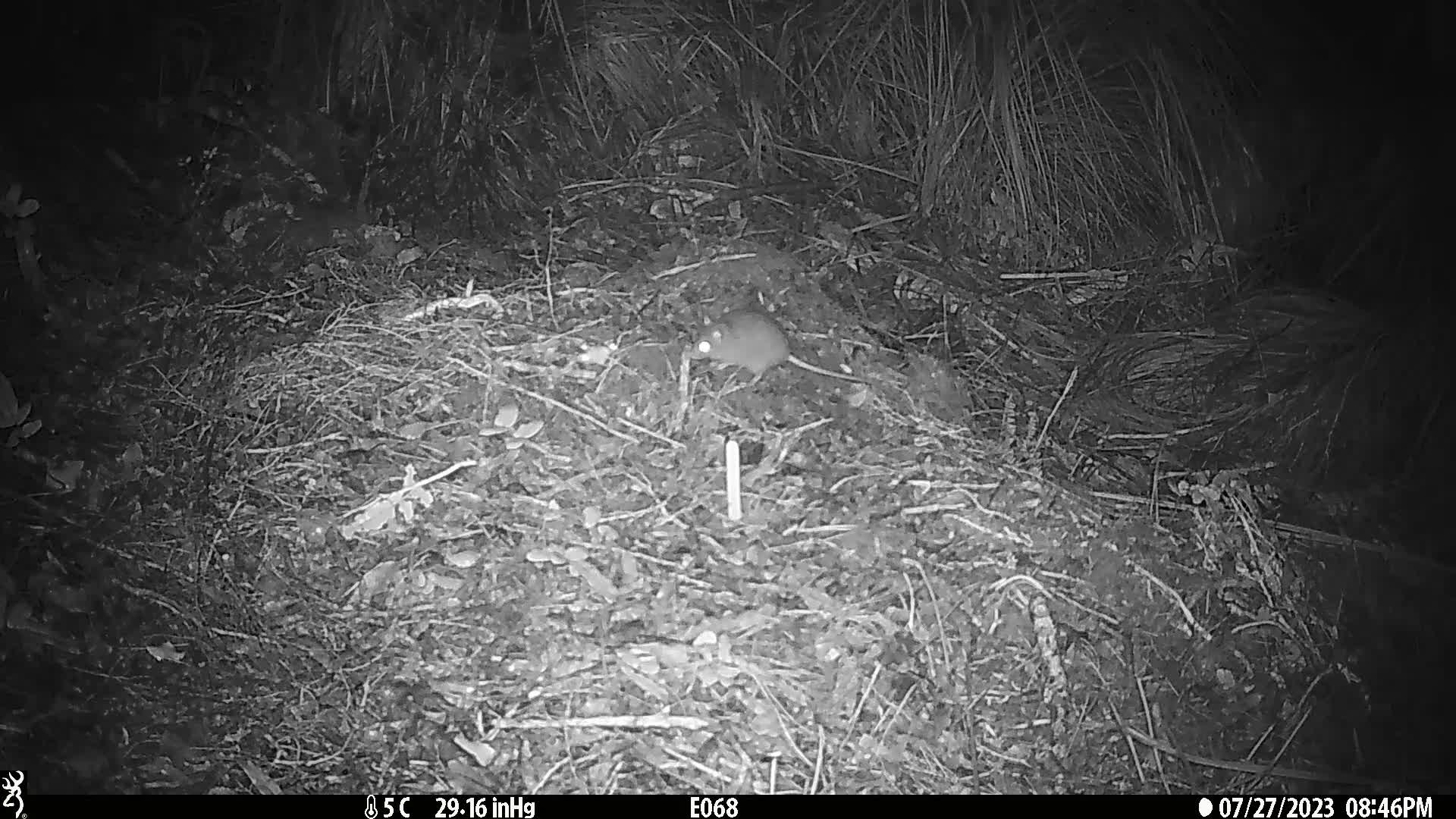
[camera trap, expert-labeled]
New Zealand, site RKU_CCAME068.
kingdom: Animalia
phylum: Chordata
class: Mammalia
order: Rodentia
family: Muridae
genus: Rattus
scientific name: Rattus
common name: rat